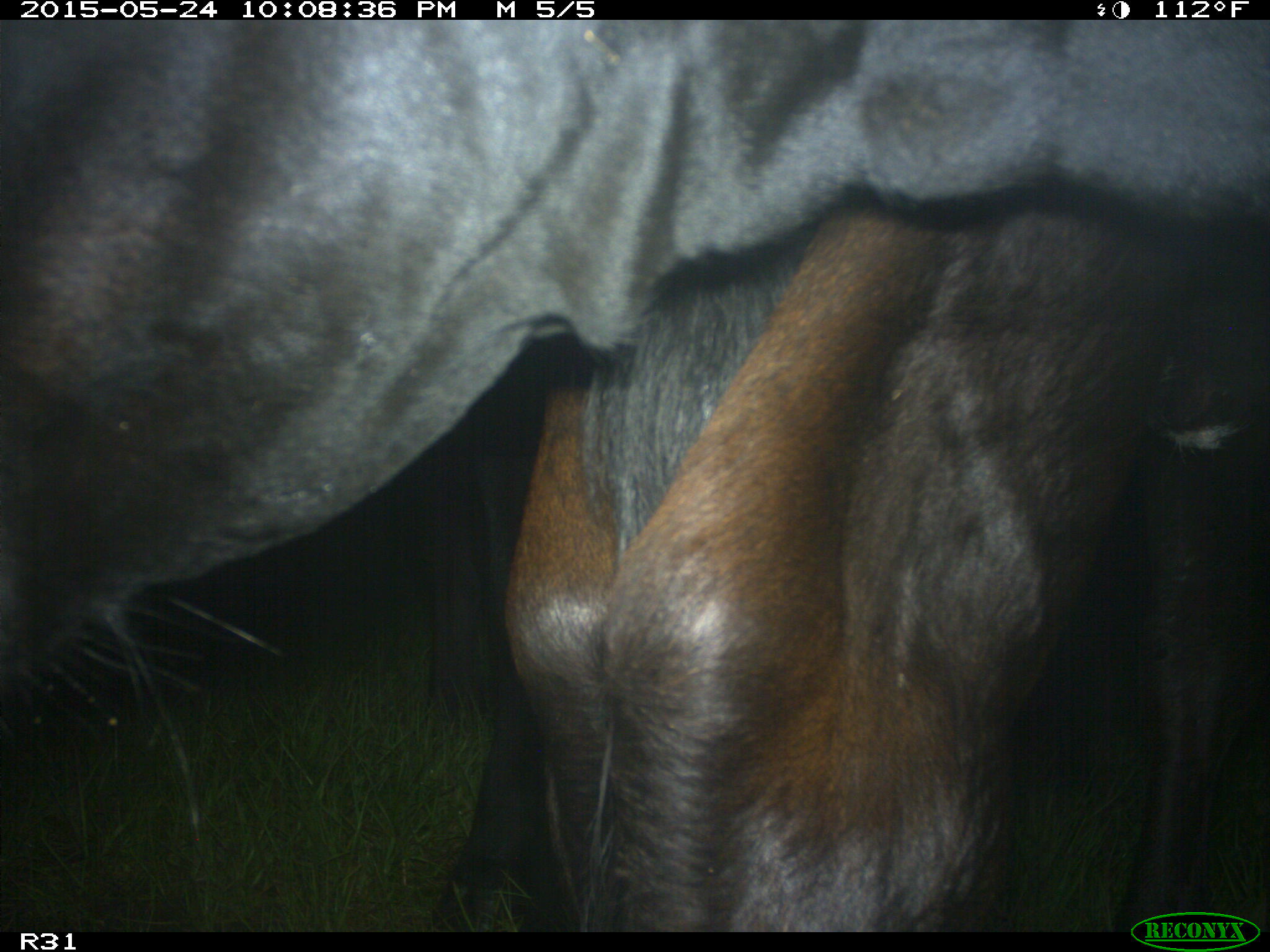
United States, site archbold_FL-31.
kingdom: Animalia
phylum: Chordata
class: Mammalia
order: Artiodactyla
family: Bovidae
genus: Bos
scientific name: Bos taurus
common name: domestic cow